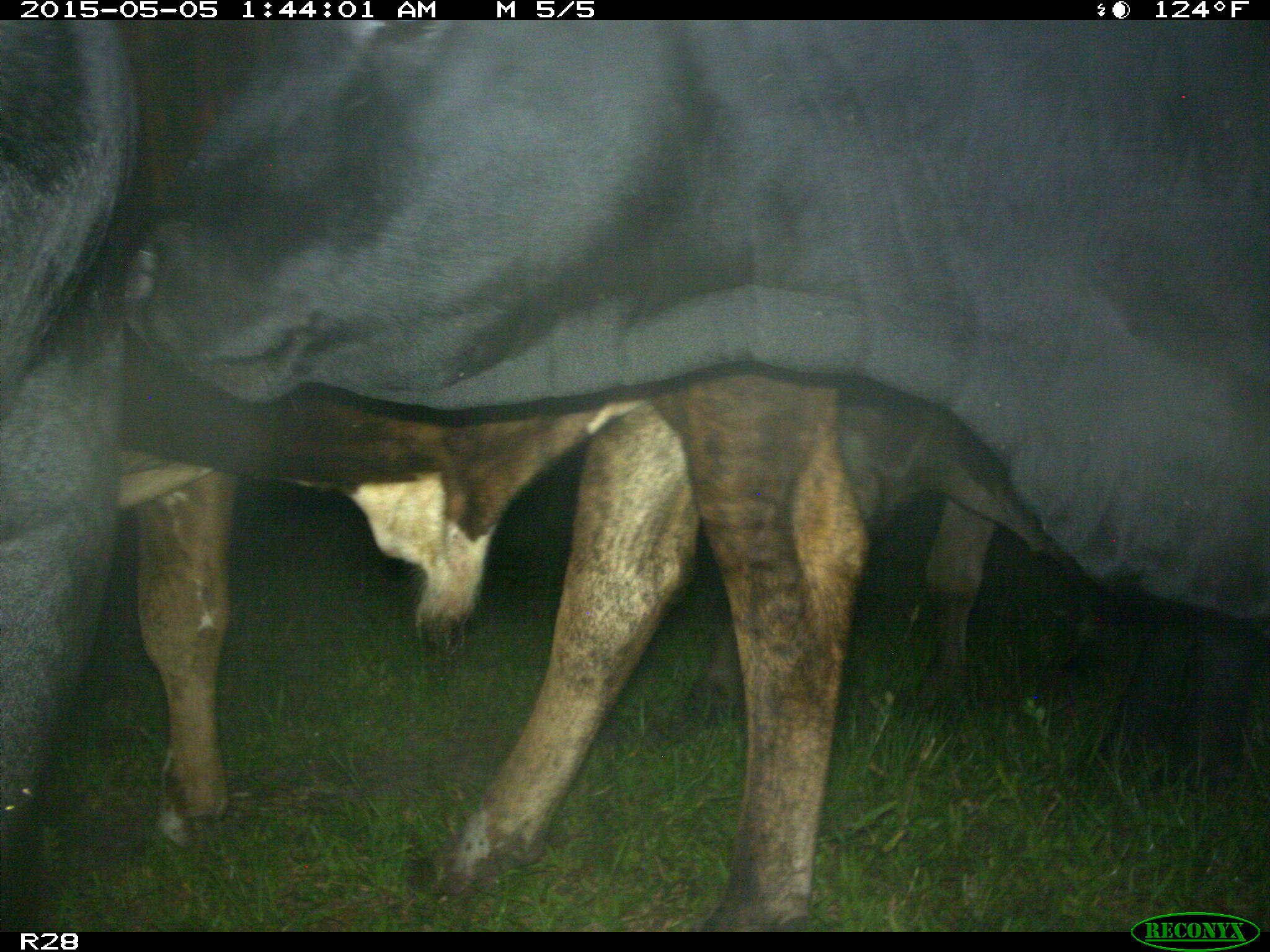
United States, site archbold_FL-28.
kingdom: Animalia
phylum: Chordata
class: Mammalia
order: Artiodactyla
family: Bovidae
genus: Bos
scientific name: Bos taurus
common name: domestic cow